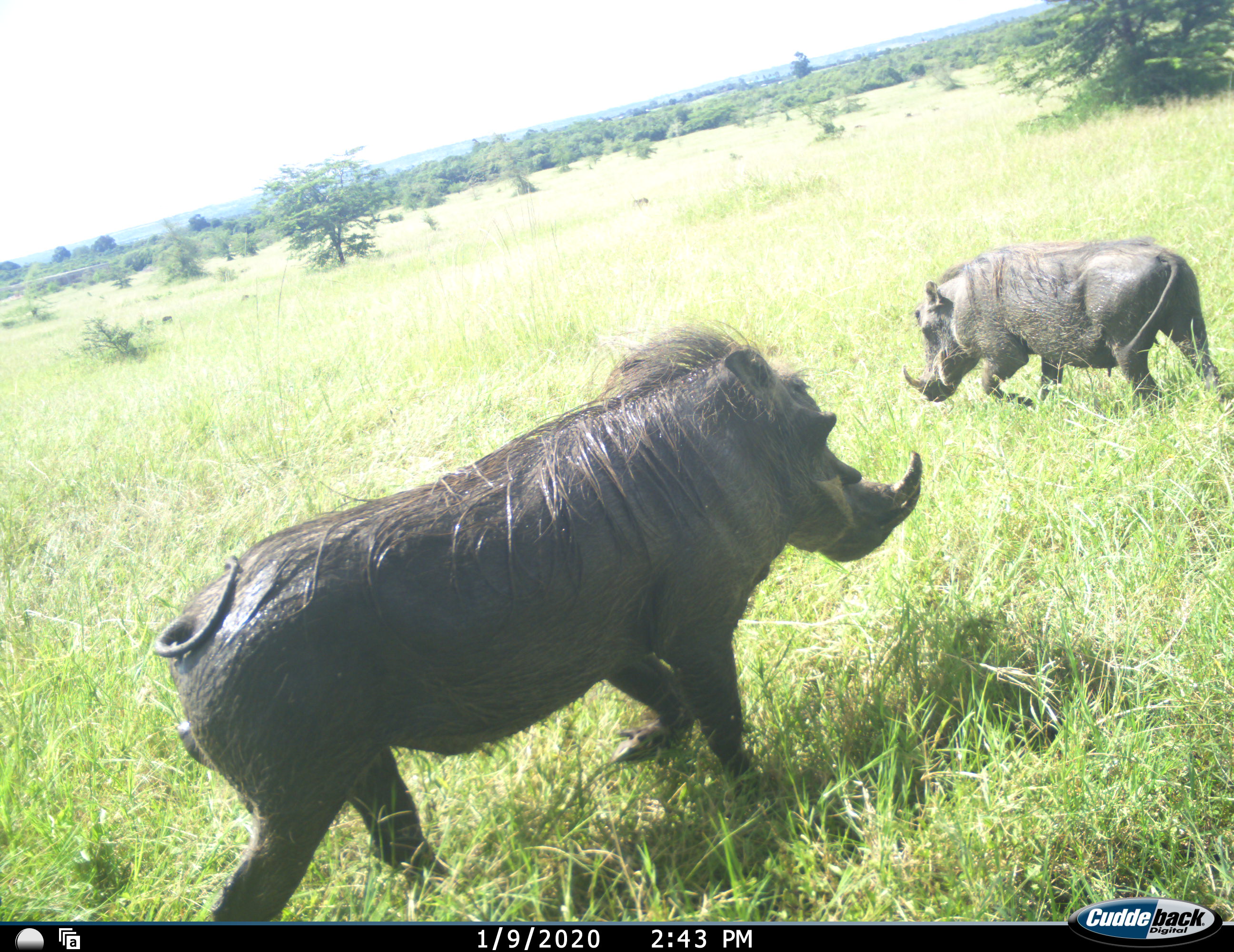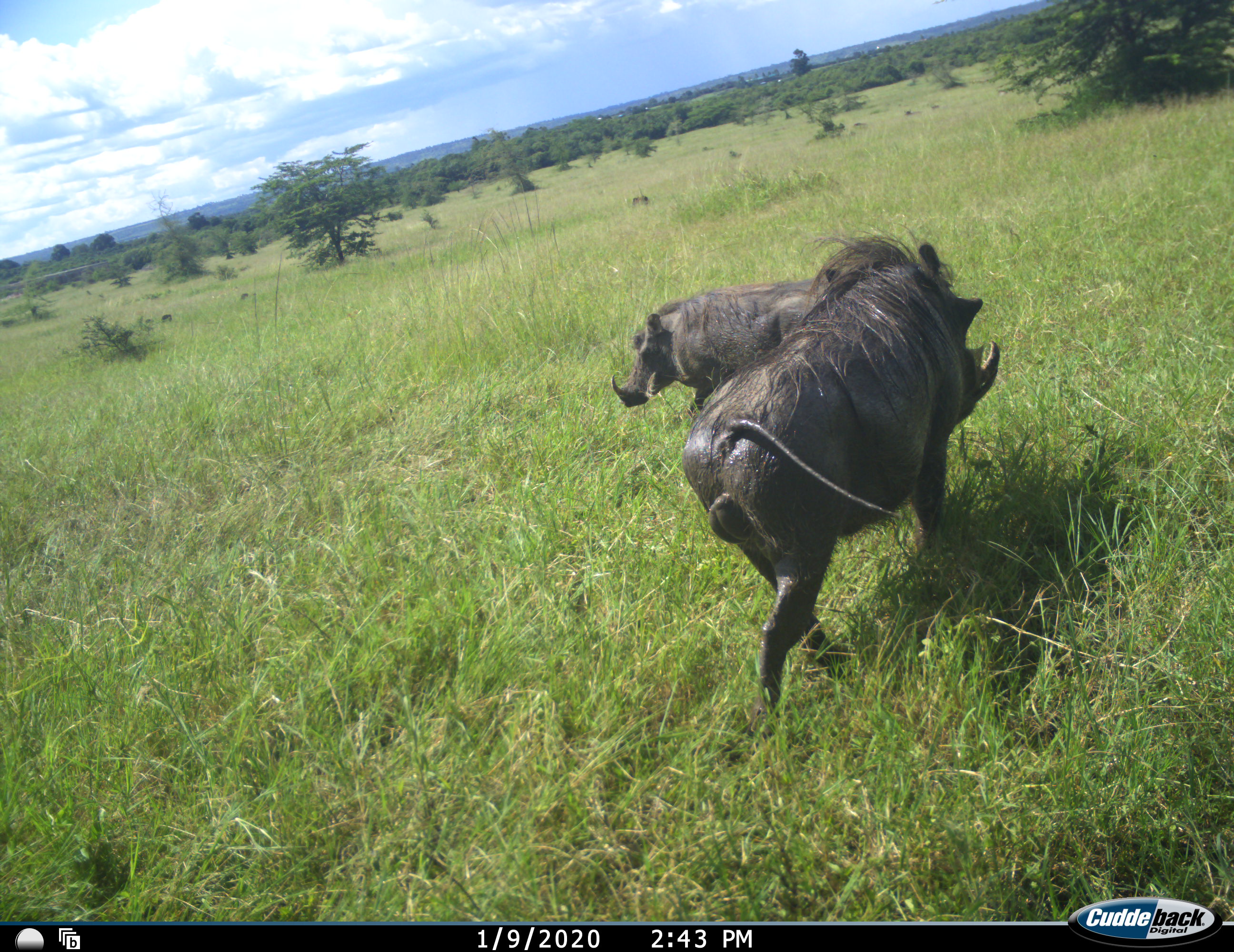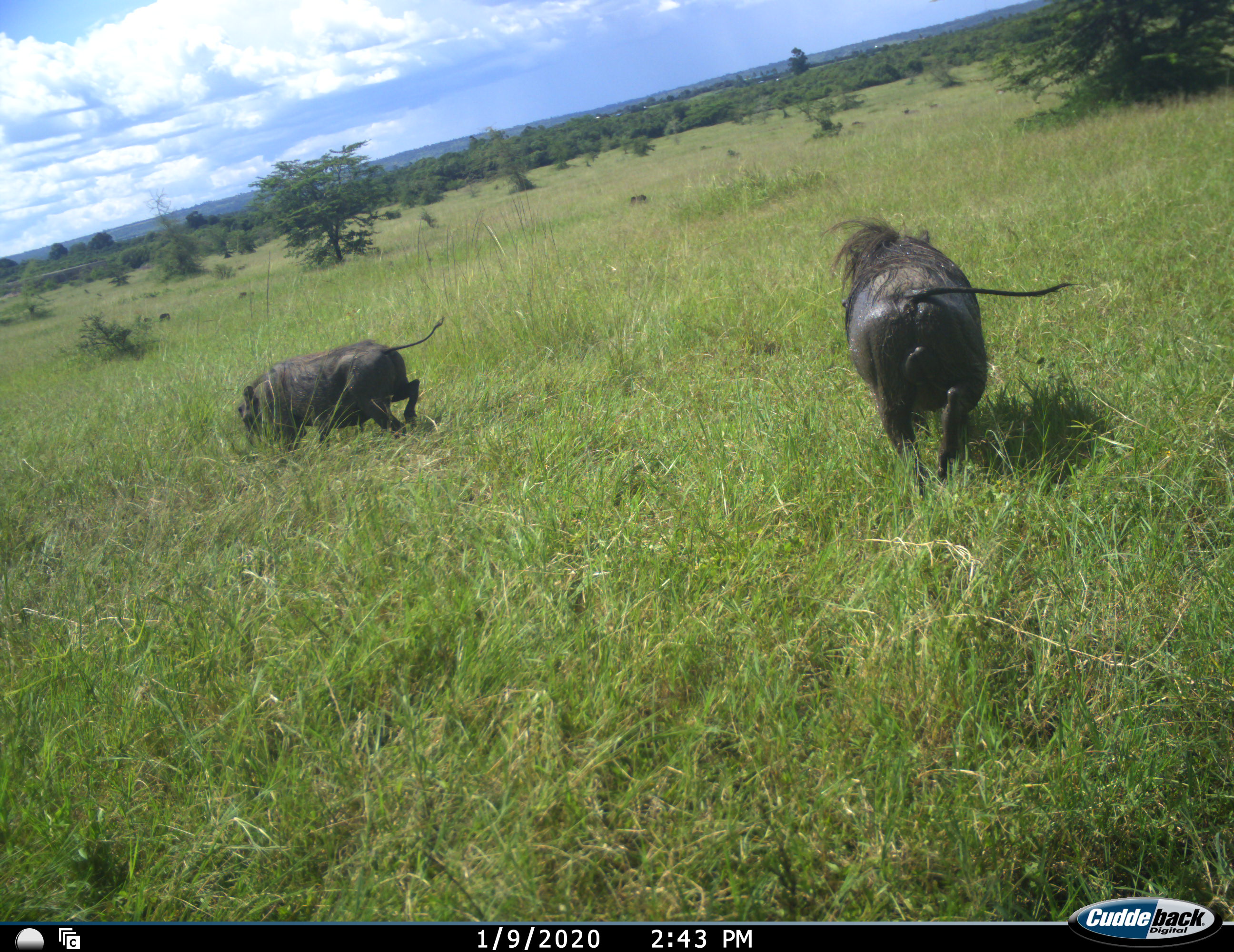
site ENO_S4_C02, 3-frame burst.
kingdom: Animalia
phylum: Chordata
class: Mammalia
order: Artiodactyla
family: Suidae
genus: Phacochoerus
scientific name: Phacochoerus africanus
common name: warthog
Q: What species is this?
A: Warthog (Phacochoerus africanus).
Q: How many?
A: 2.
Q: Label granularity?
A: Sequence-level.